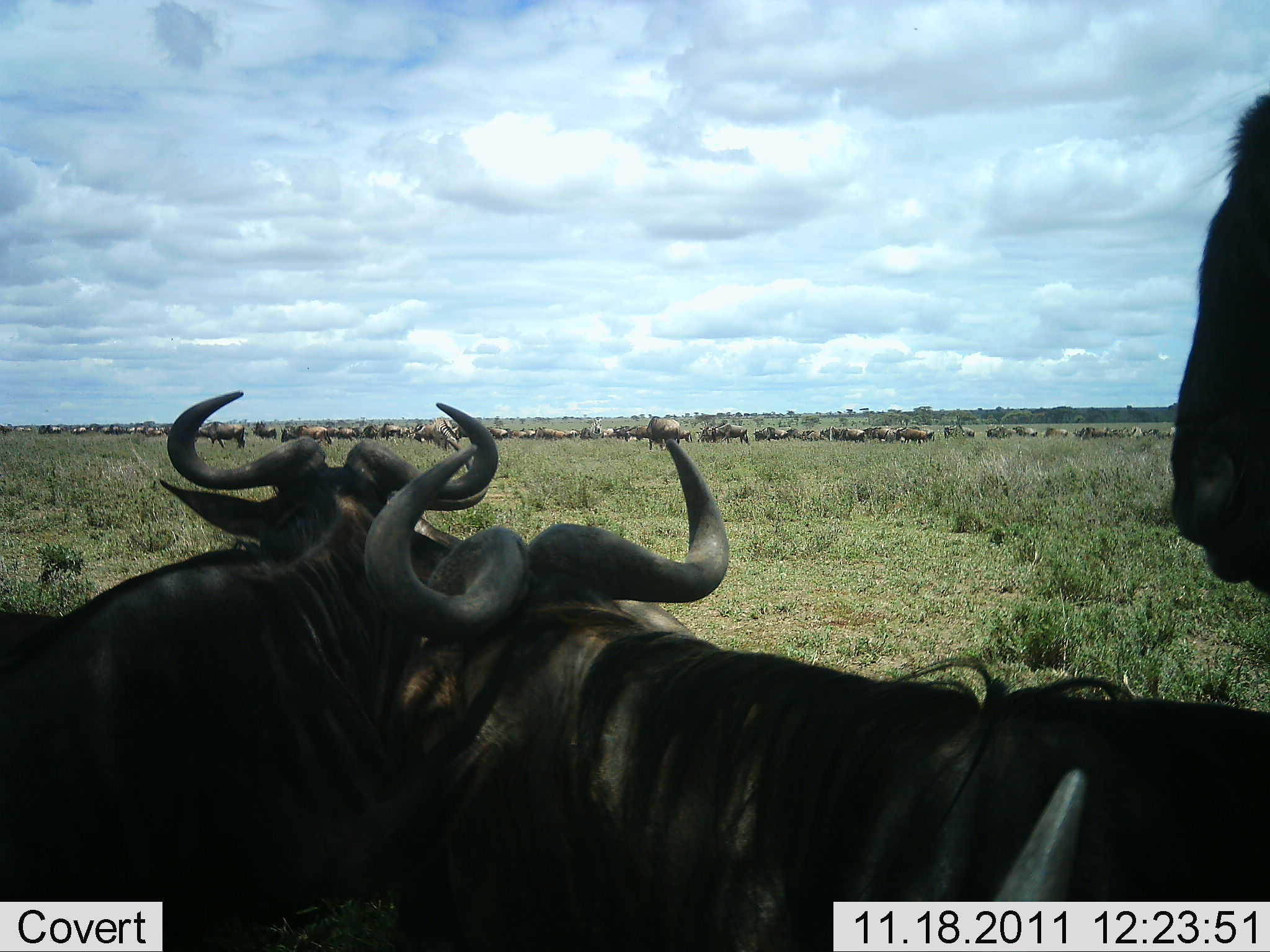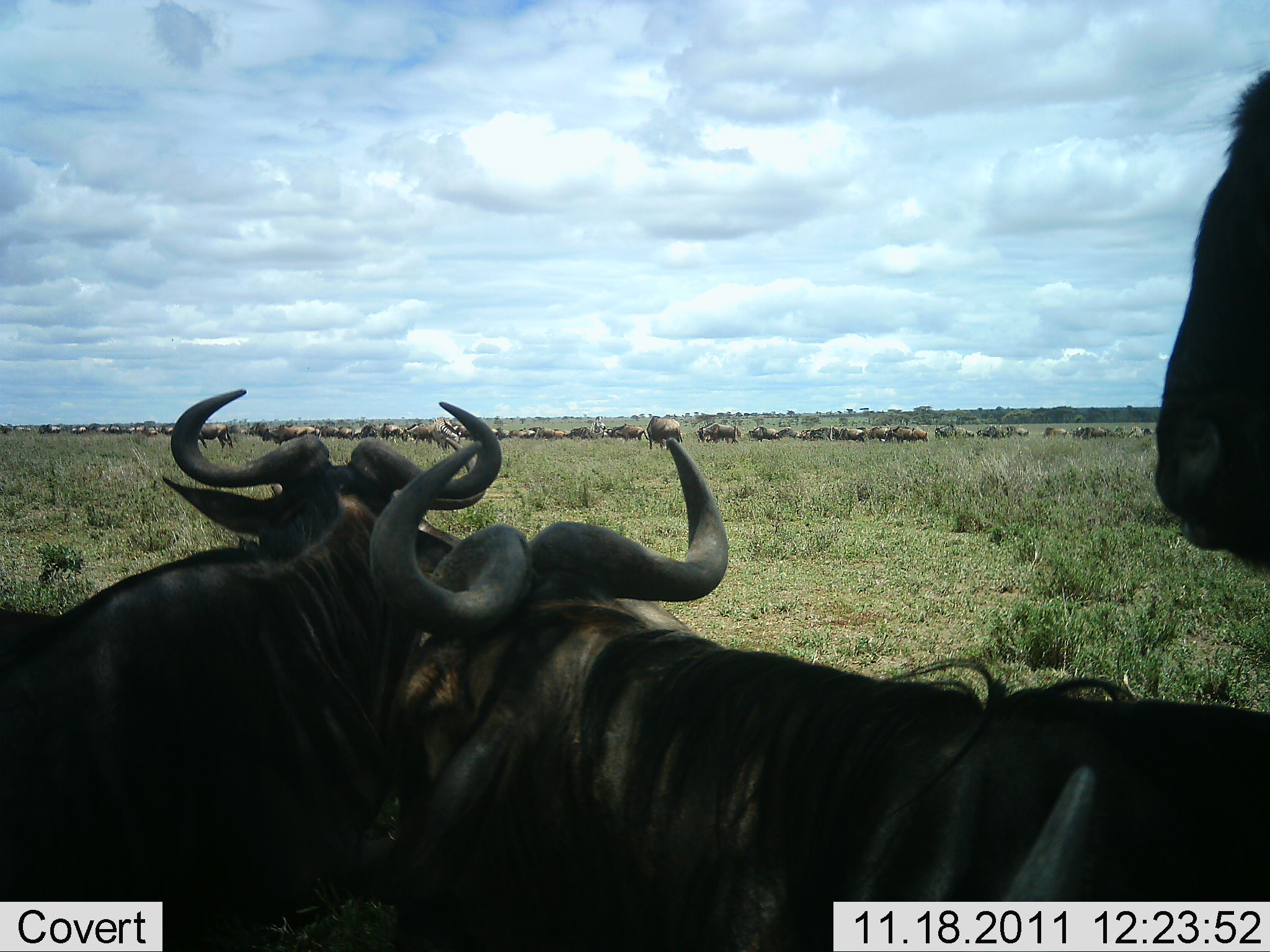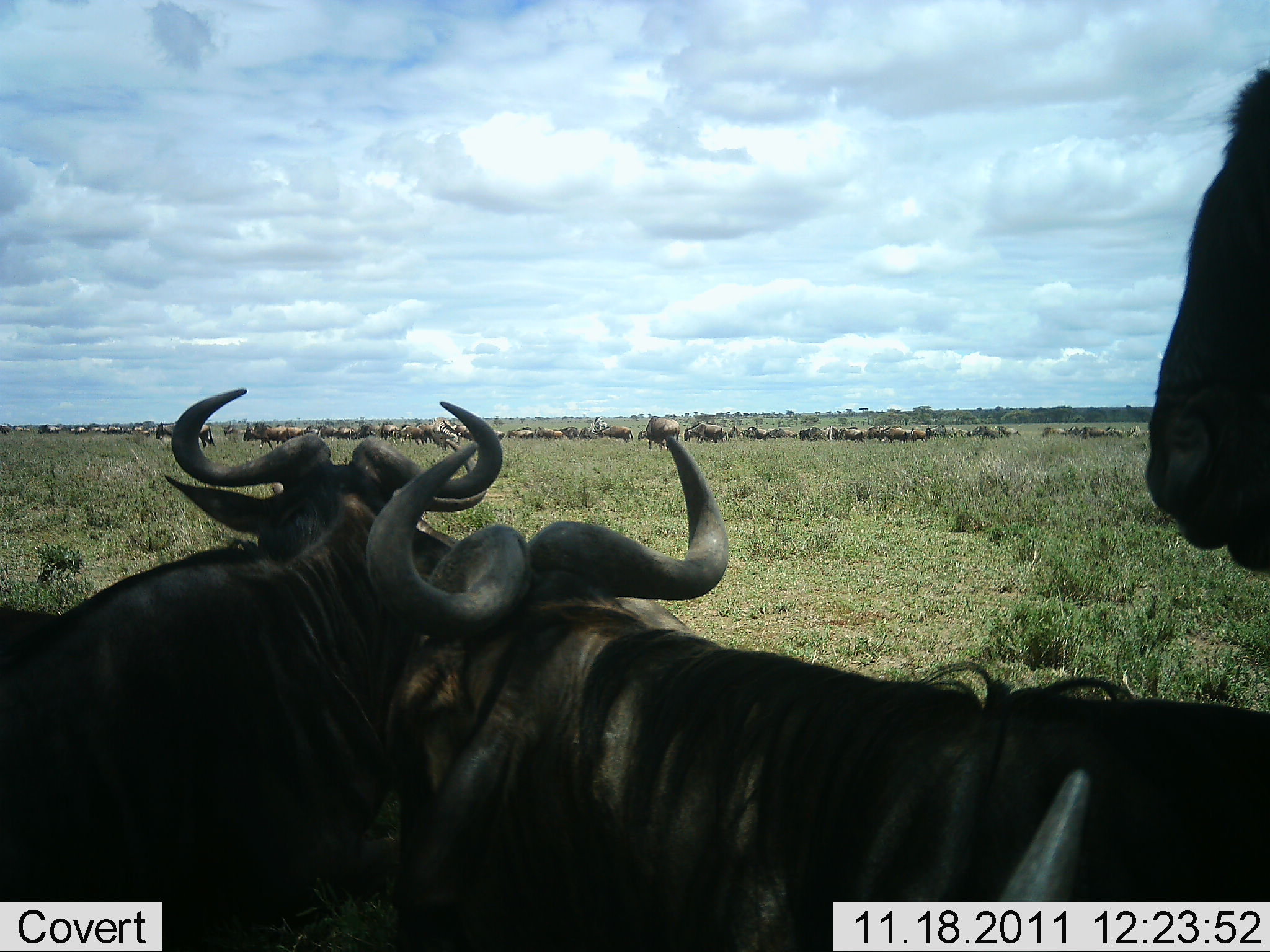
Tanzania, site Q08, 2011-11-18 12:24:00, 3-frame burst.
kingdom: Animalia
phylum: Chordata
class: Mammalia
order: Artiodactyla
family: Bovidae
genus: Connochaetes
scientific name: Connochaetes taurinus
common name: blue wildebeest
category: wildebeest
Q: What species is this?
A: Wildebeest (blue wildebeest) (Connochaetes taurinus).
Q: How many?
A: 51+.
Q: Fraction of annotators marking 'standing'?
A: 50%.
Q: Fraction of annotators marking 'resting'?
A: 58%.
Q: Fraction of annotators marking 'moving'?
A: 67%.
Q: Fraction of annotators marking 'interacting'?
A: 17%.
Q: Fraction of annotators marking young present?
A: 0%.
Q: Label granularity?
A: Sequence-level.